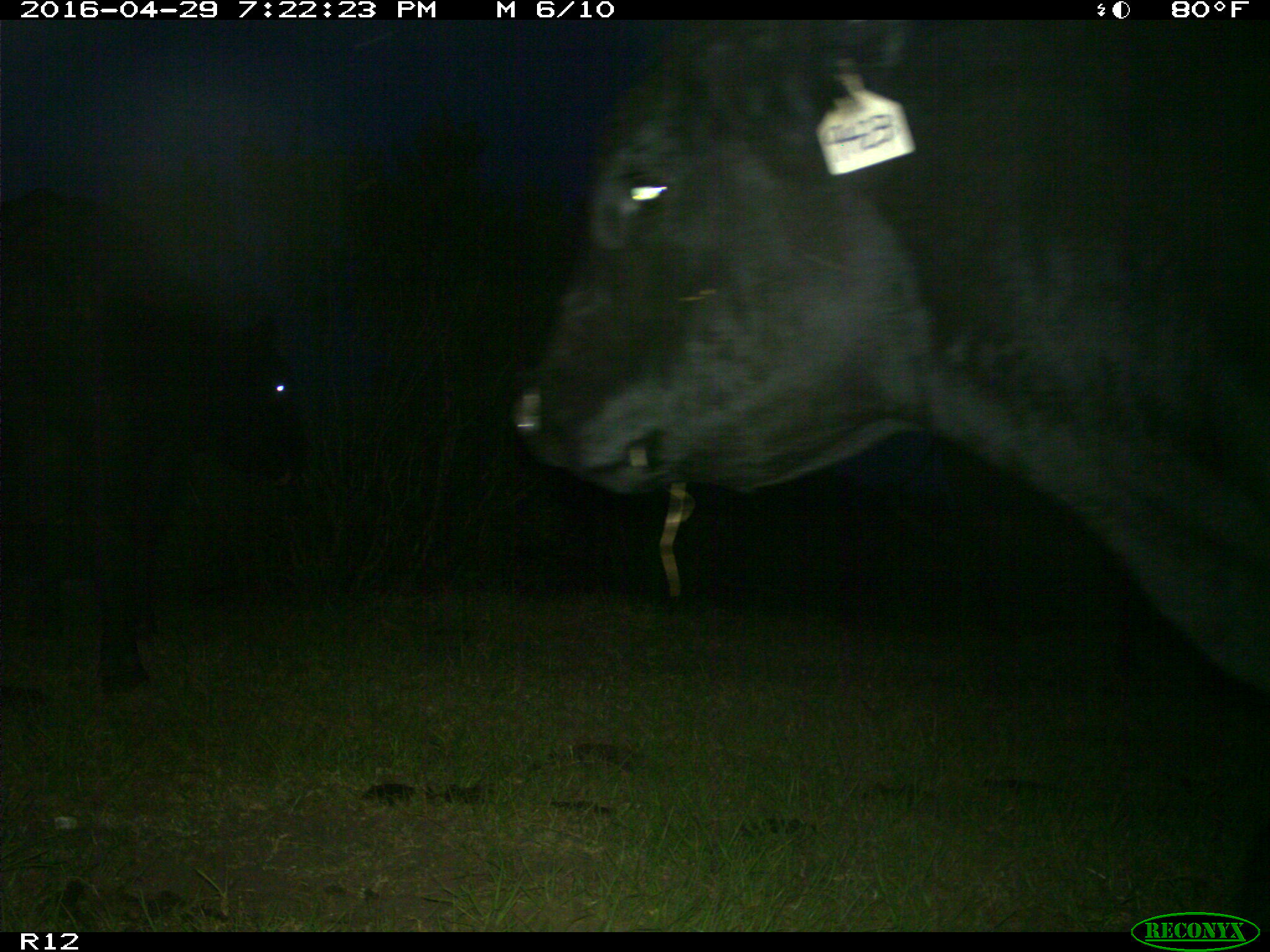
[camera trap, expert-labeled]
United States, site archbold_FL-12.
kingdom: Animalia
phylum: Chordata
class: Mammalia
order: Artiodactyla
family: Bovidae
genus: Bos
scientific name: Bos taurus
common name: domestic cow